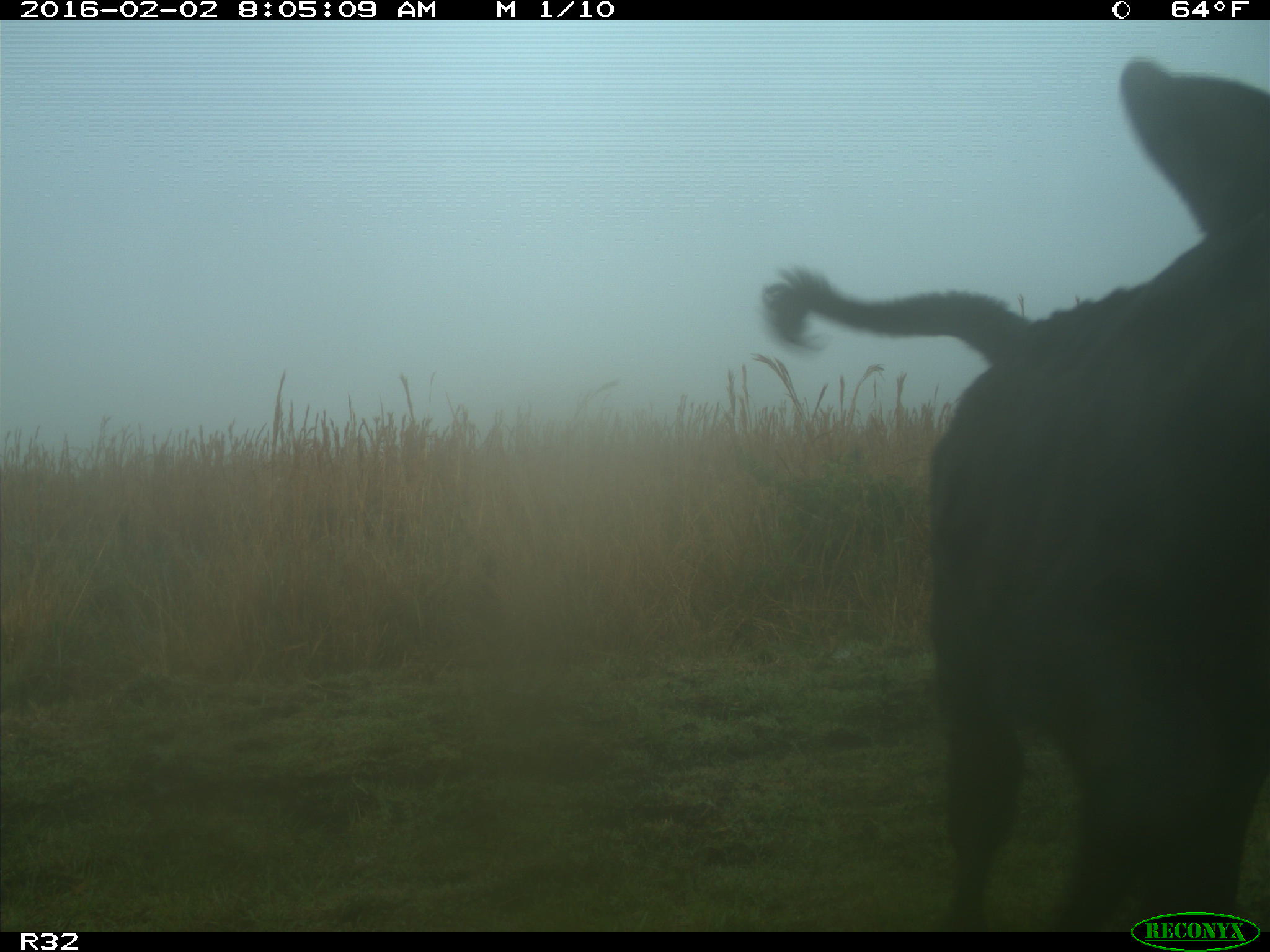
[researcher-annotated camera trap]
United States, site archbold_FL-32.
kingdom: Animalia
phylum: Chordata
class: Mammalia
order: Artiodactyla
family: Bovidae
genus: Bos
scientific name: Bos taurus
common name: domestic cow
Bos taurus (domestic cow).